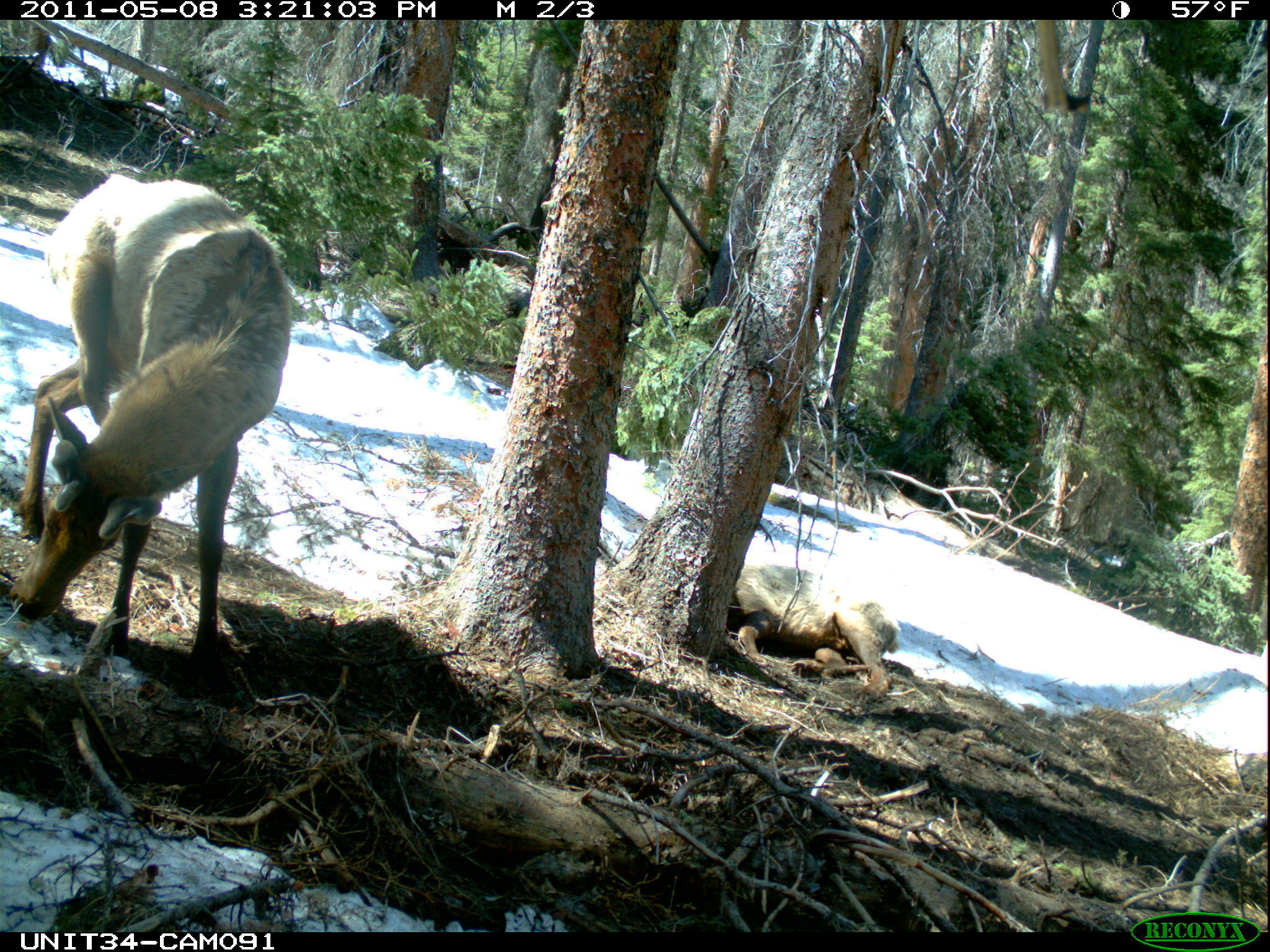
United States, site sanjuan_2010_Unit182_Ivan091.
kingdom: Animalia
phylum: Chordata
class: Mammalia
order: Artiodactyla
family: Cervidae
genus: Cervus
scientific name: Cervus elaphus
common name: red deer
Cervus elaphus (red deer).